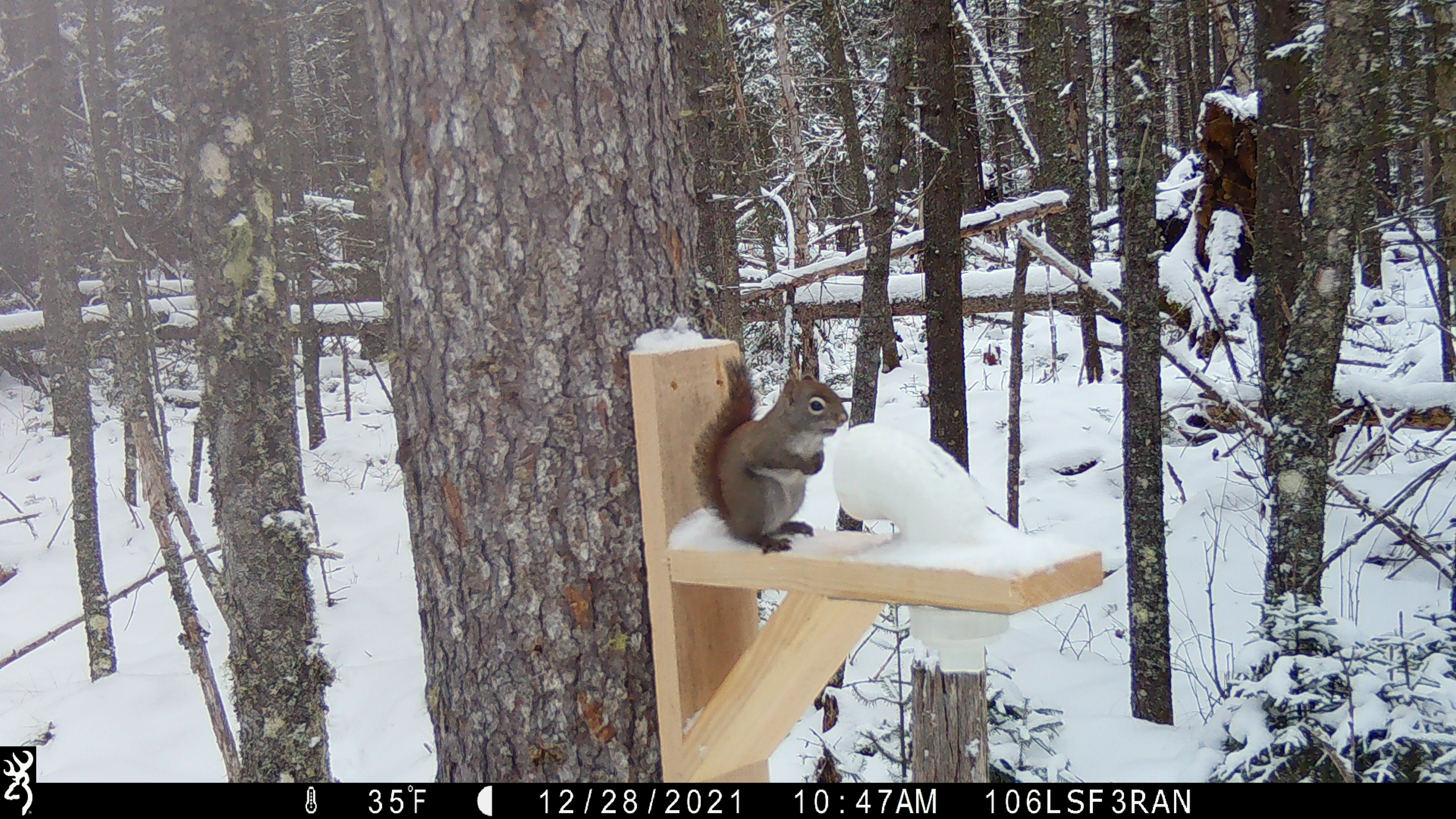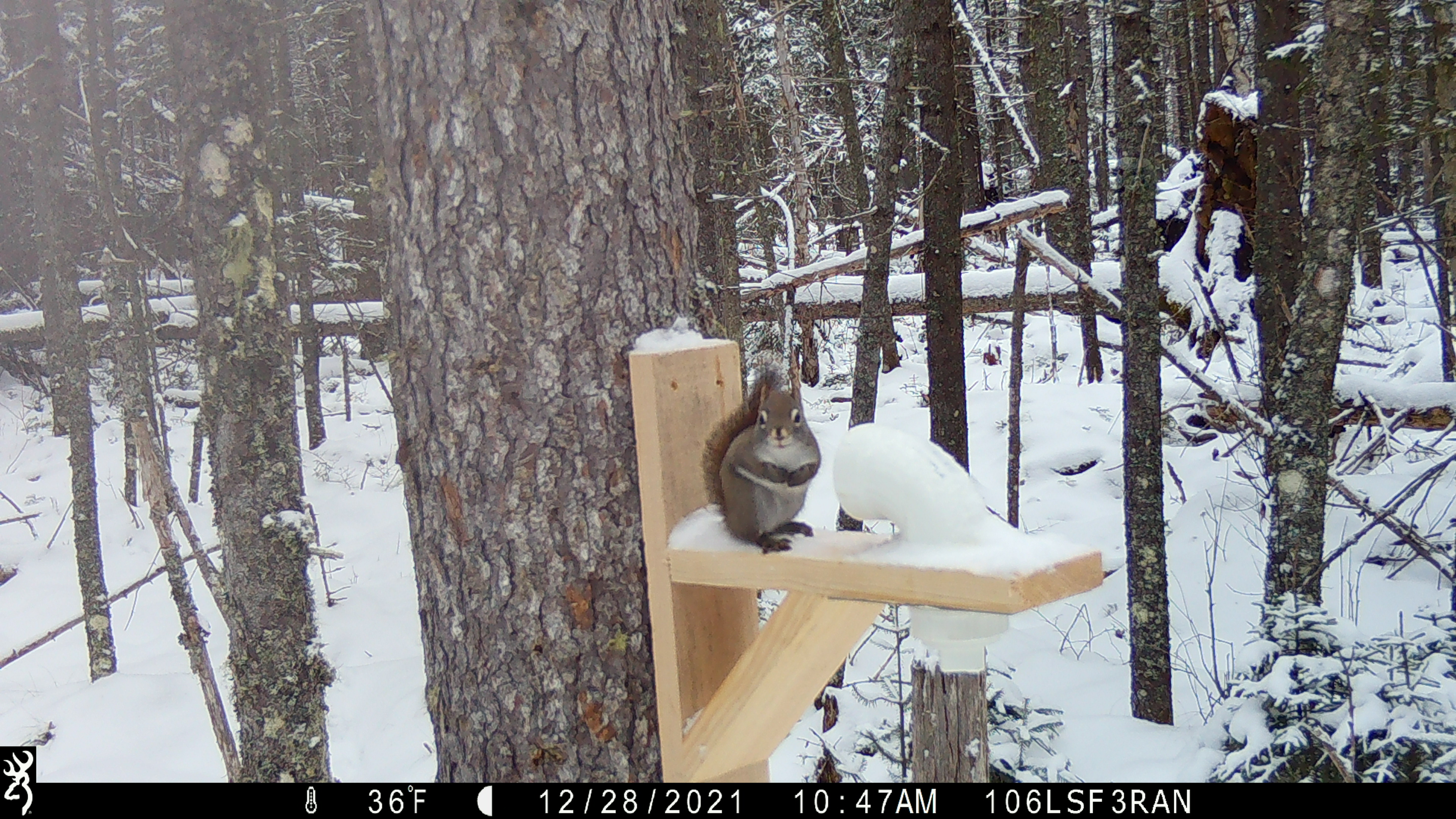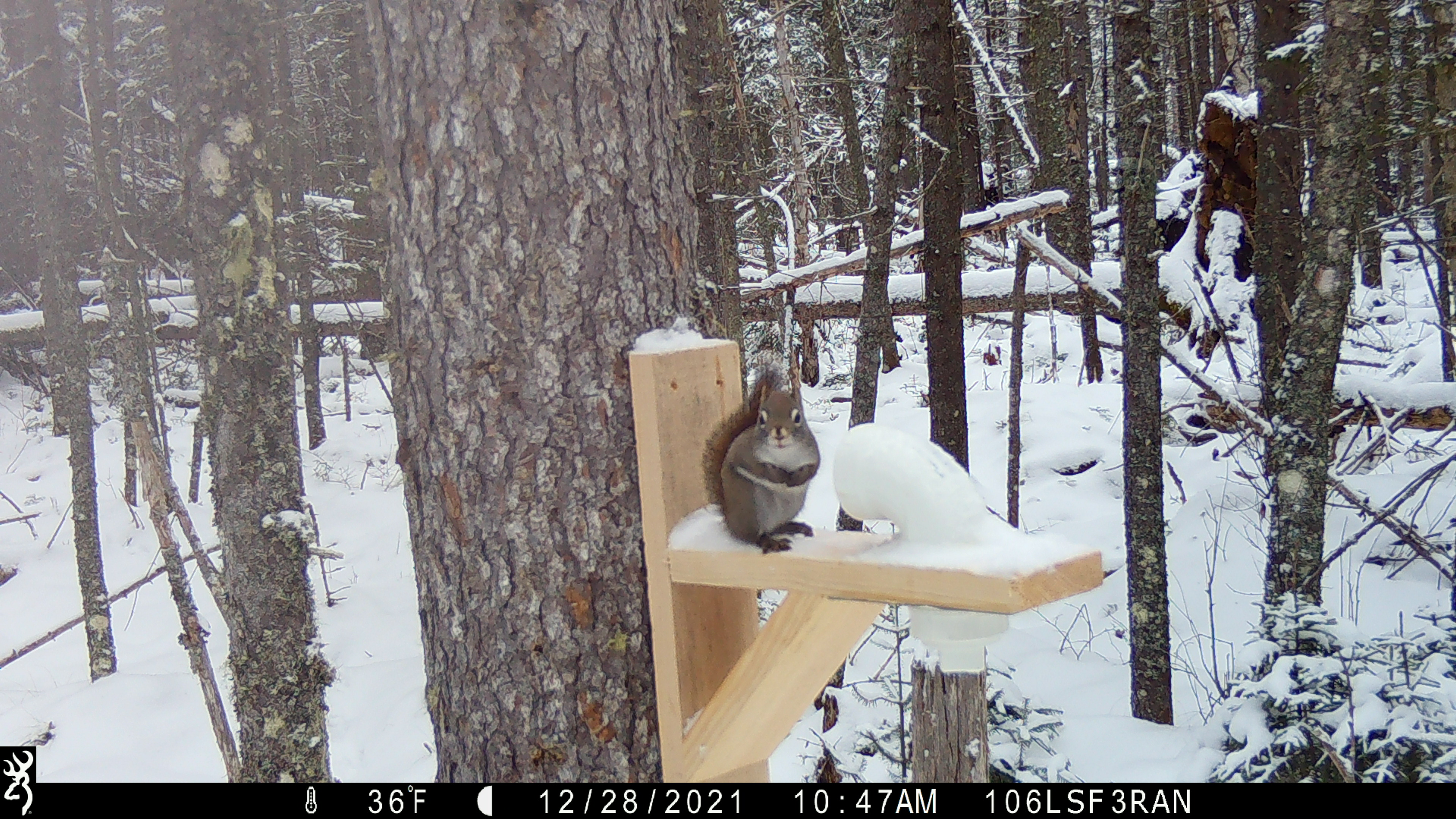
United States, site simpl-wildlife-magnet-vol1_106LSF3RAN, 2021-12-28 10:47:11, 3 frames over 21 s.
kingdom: Animalia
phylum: Chordata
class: Mammalia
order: Rodentia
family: Sciuridae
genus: Tamiasciurus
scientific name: Tamiasciurus hudsonicus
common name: red squirrel